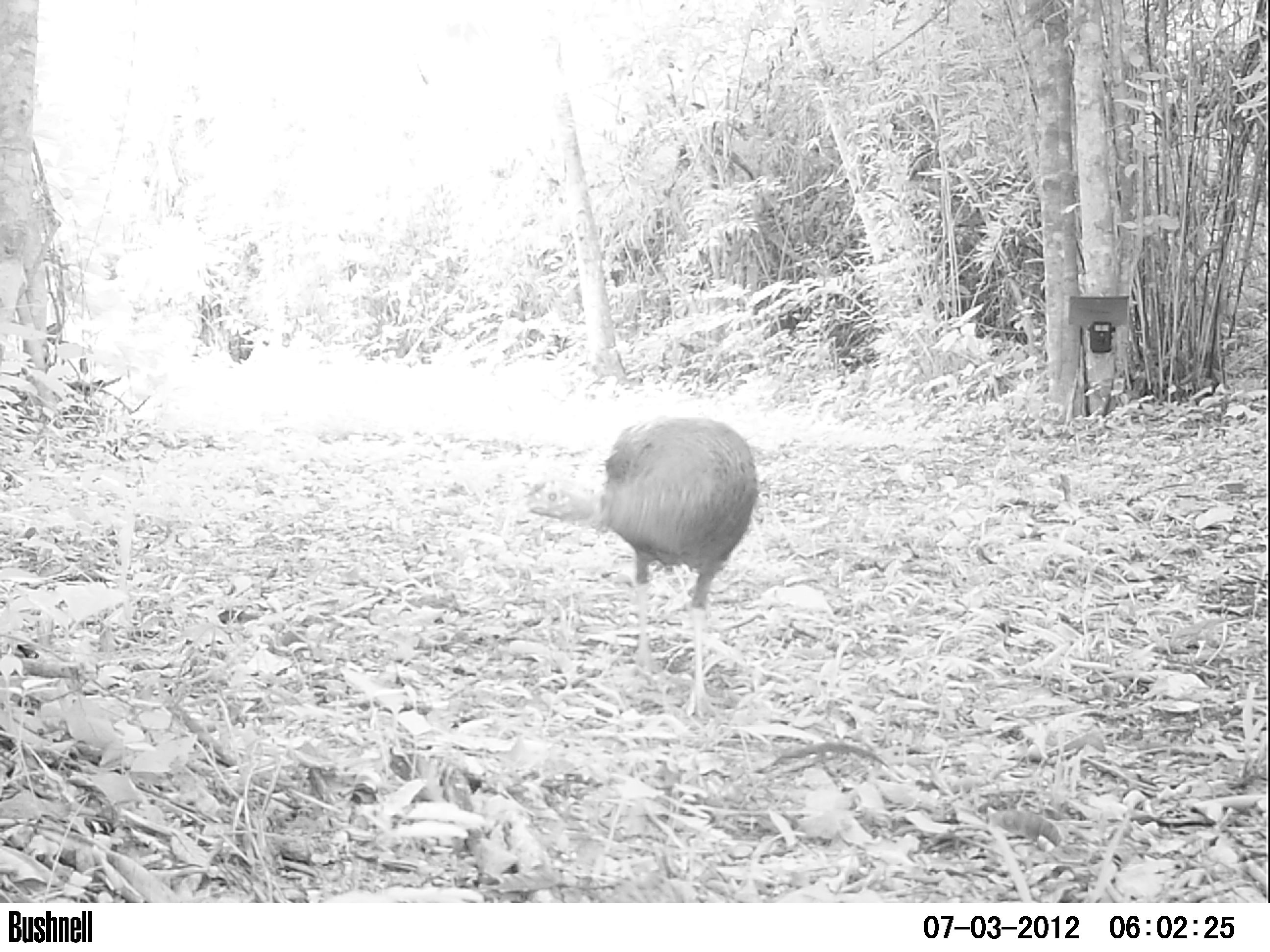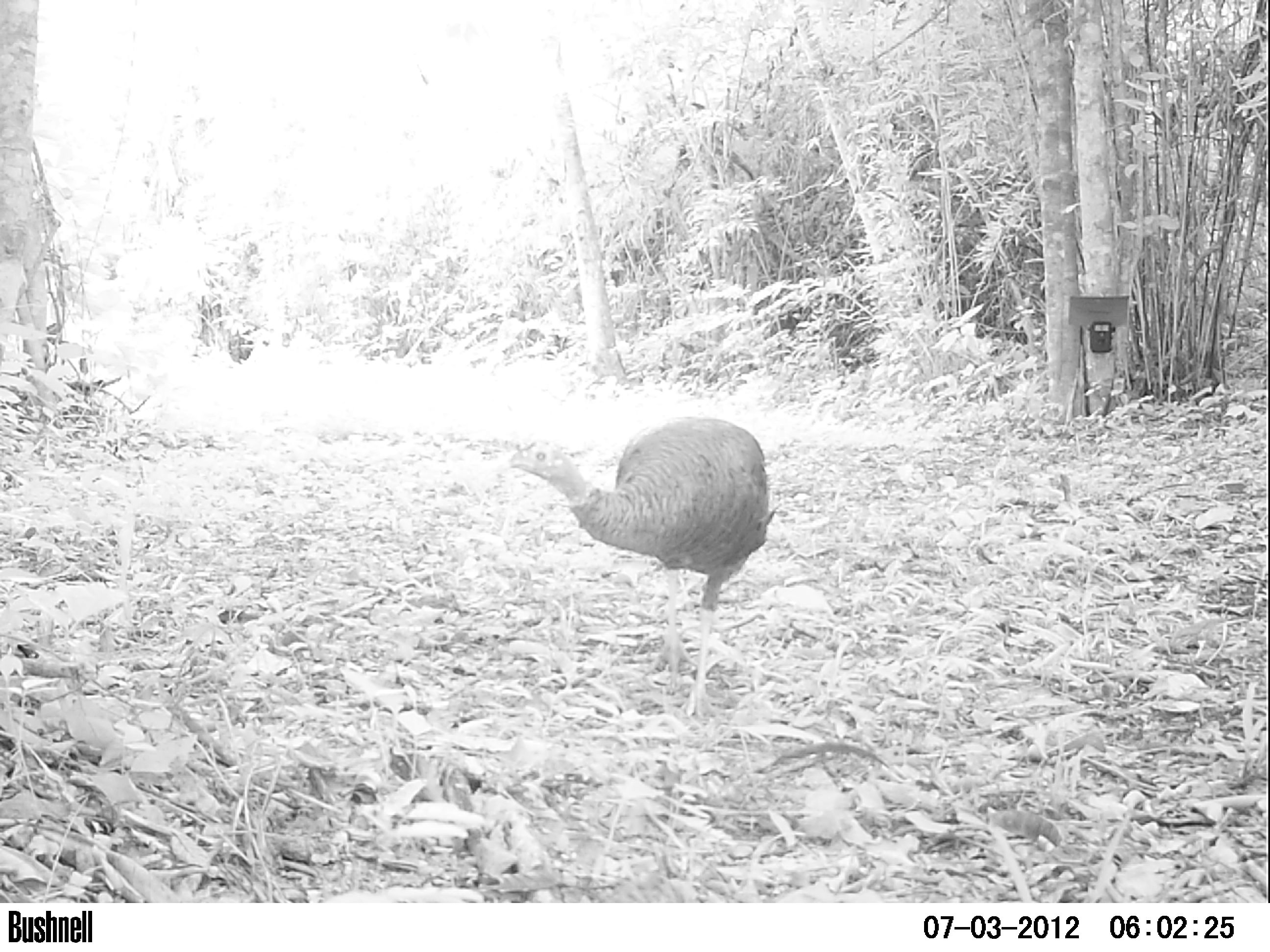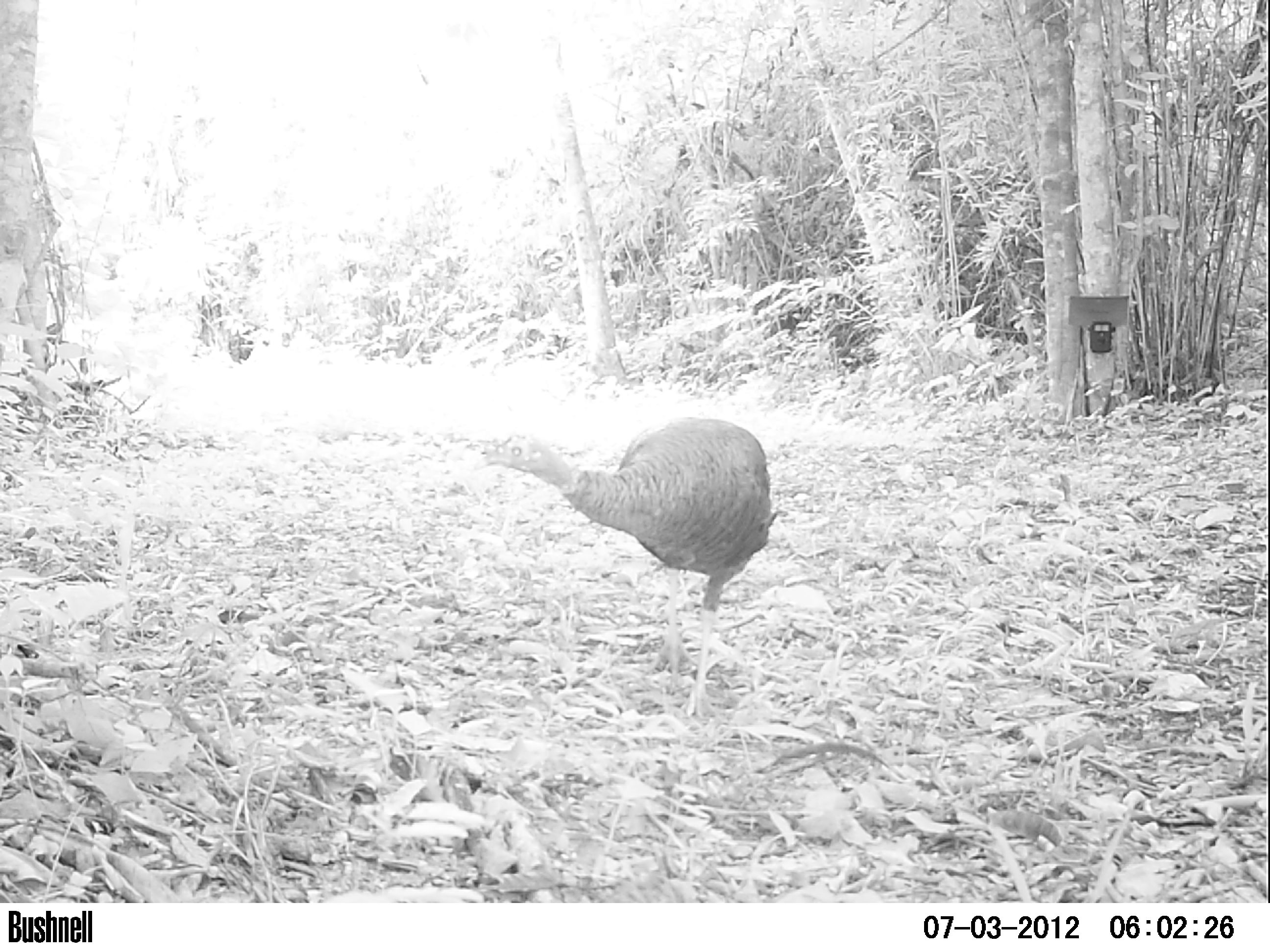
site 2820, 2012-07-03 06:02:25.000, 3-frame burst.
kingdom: Animalia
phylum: Chordata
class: Aves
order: Galliformes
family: Phasianidae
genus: Meleagris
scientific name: Meleagris ocellata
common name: ocellated turkey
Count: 1.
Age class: adult.